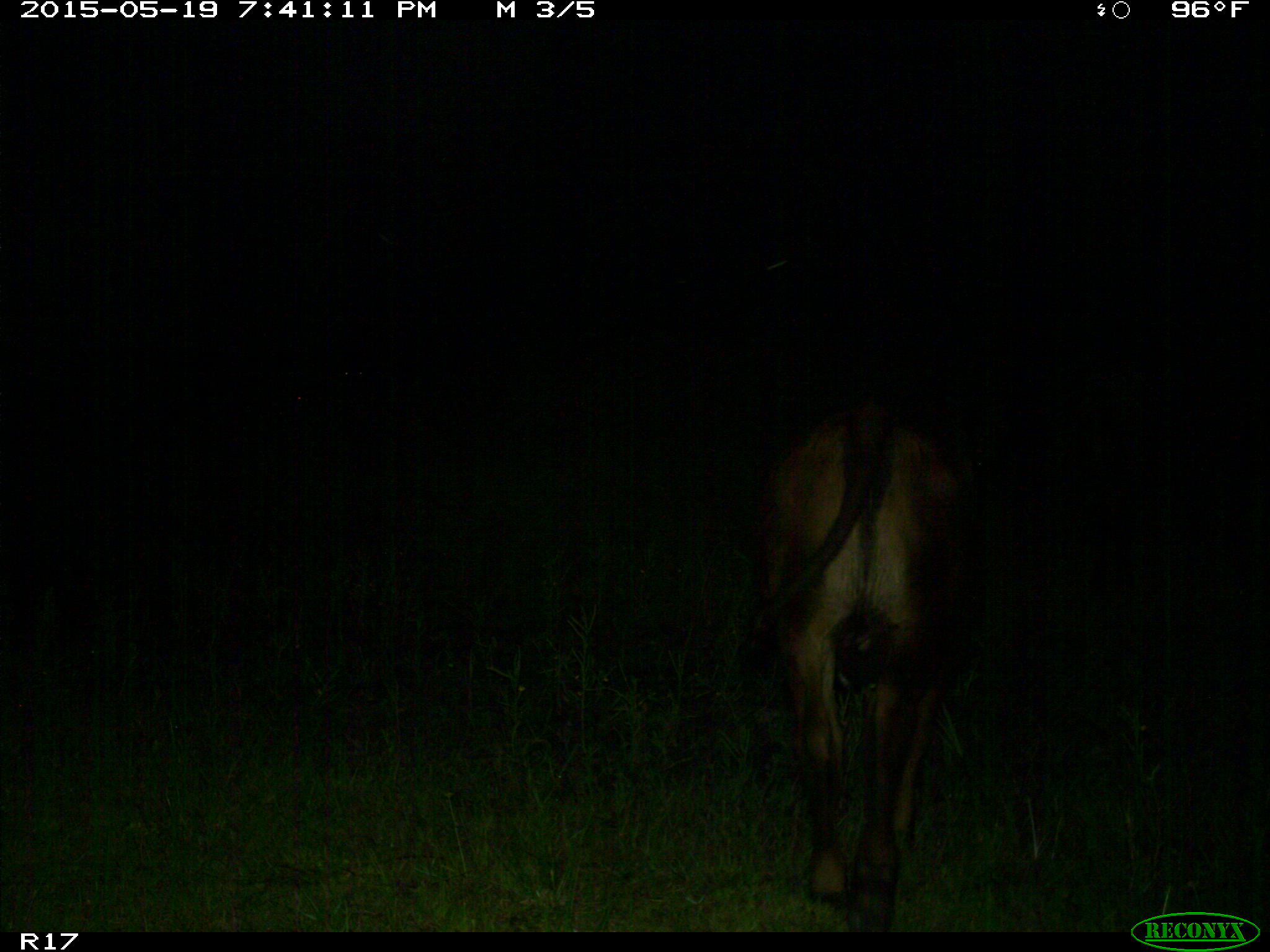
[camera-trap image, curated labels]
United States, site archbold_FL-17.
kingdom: Animalia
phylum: Chordata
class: Mammalia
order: Artiodactyla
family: Bovidae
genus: Bos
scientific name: Bos taurus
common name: domestic cow